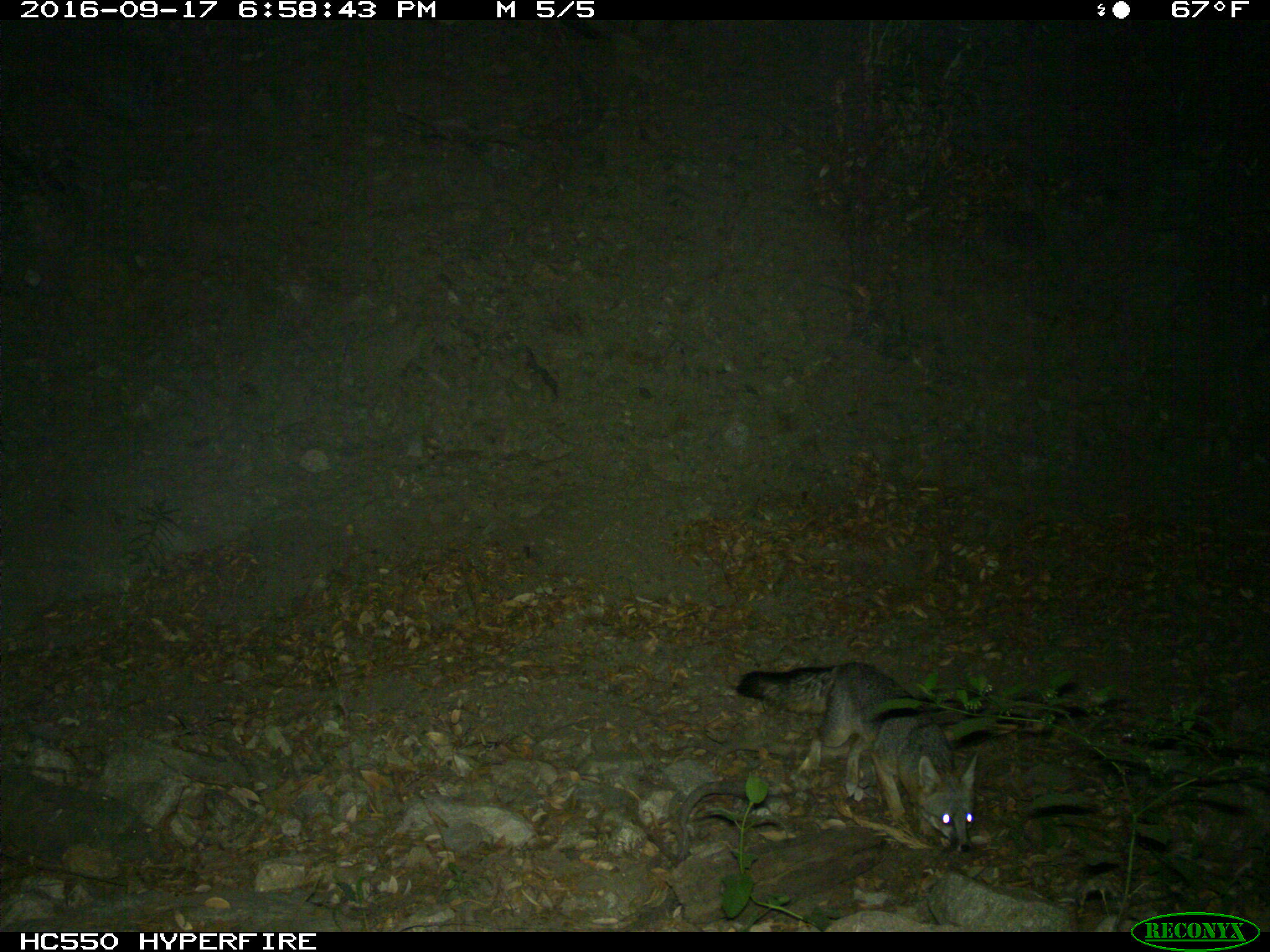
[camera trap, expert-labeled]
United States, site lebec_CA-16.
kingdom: Animalia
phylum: Chordata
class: Mammalia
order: Carnivora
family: Canidae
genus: Urocyon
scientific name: Urocyon cinereoargenteus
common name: gray fox